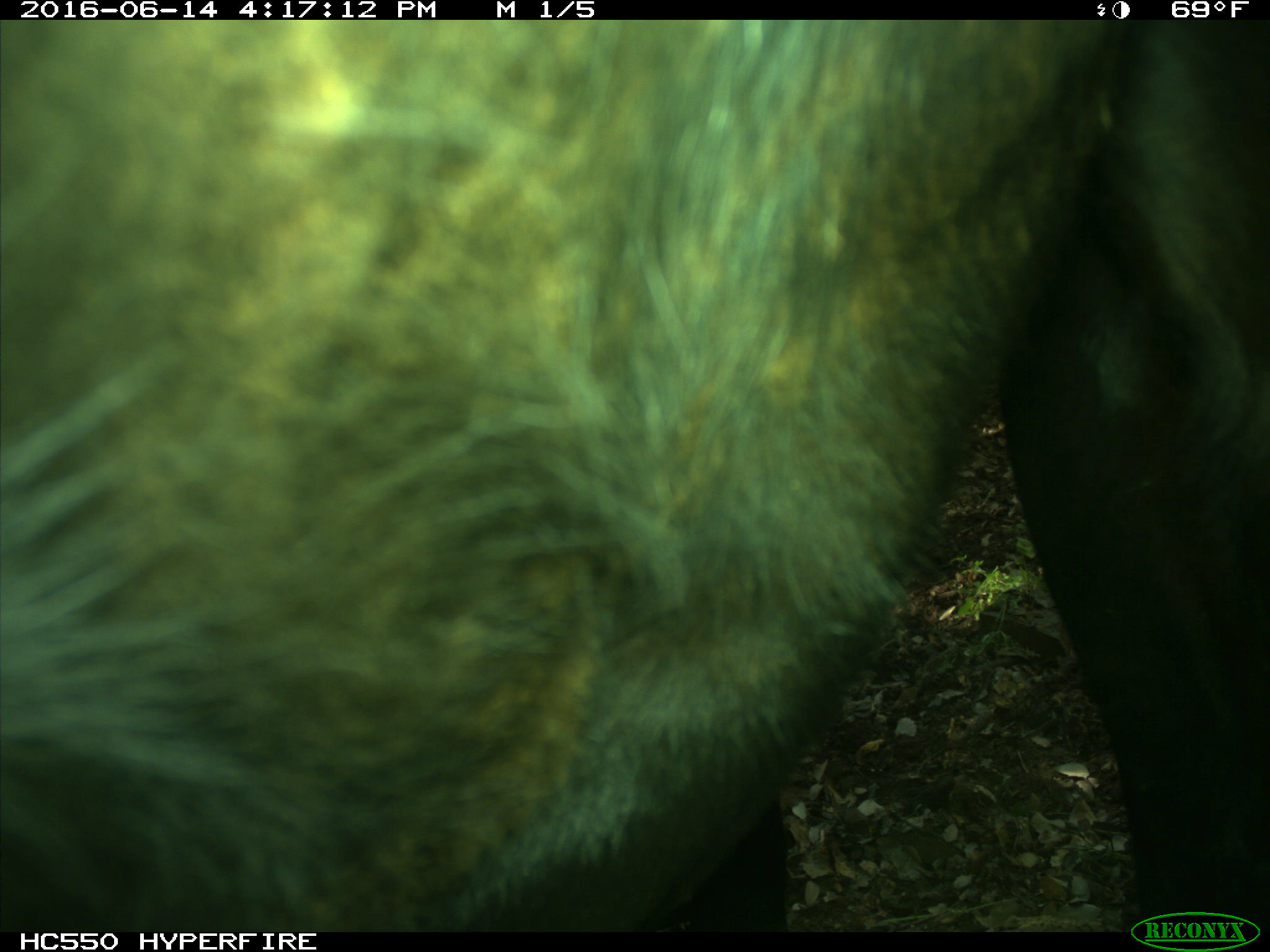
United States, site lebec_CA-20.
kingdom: Animalia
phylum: Chordata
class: Mammalia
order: Artiodactyla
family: Bovidae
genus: Bos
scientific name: Bos taurus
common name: domestic cow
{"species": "Bos taurus (domestic cow)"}